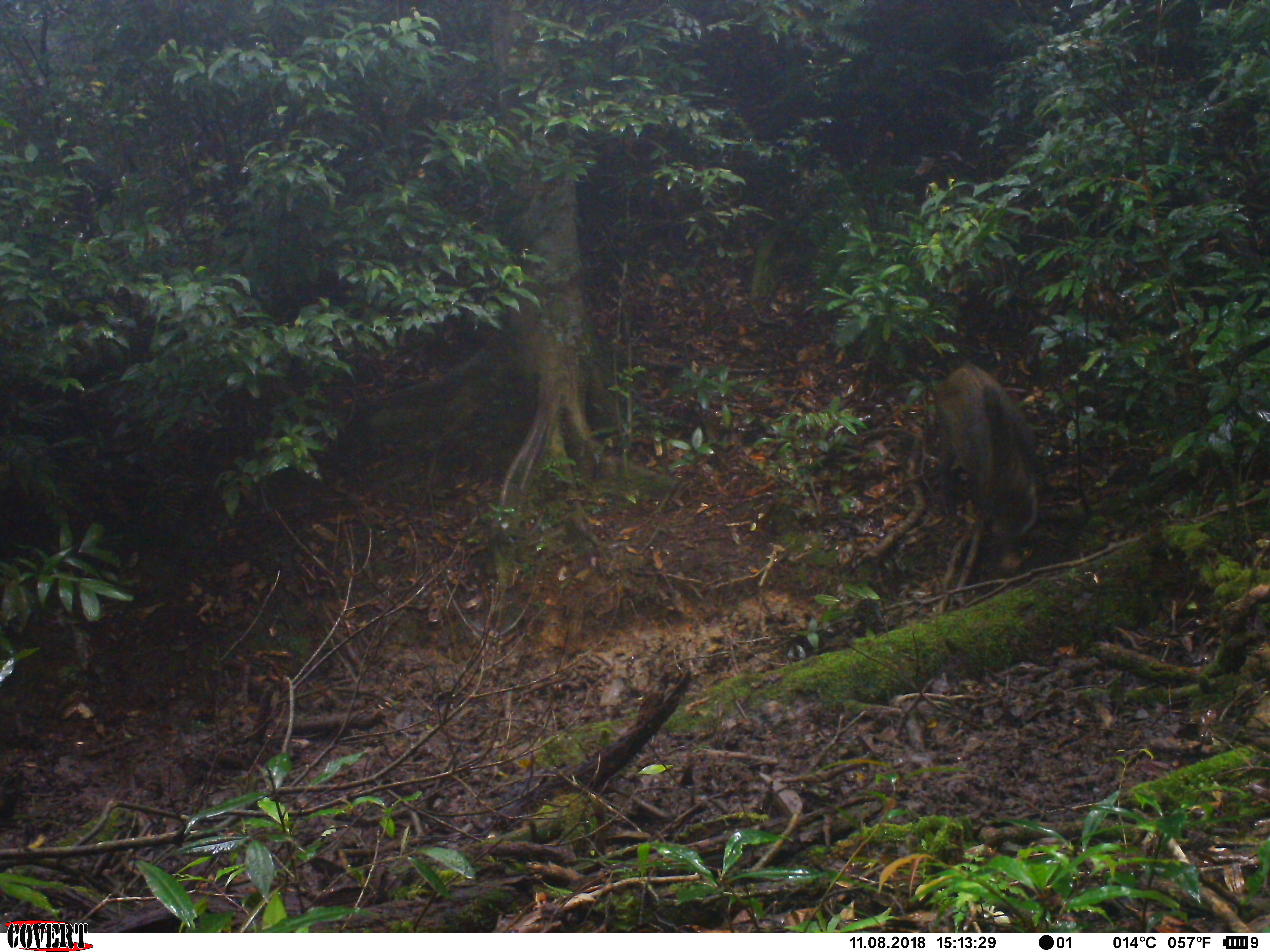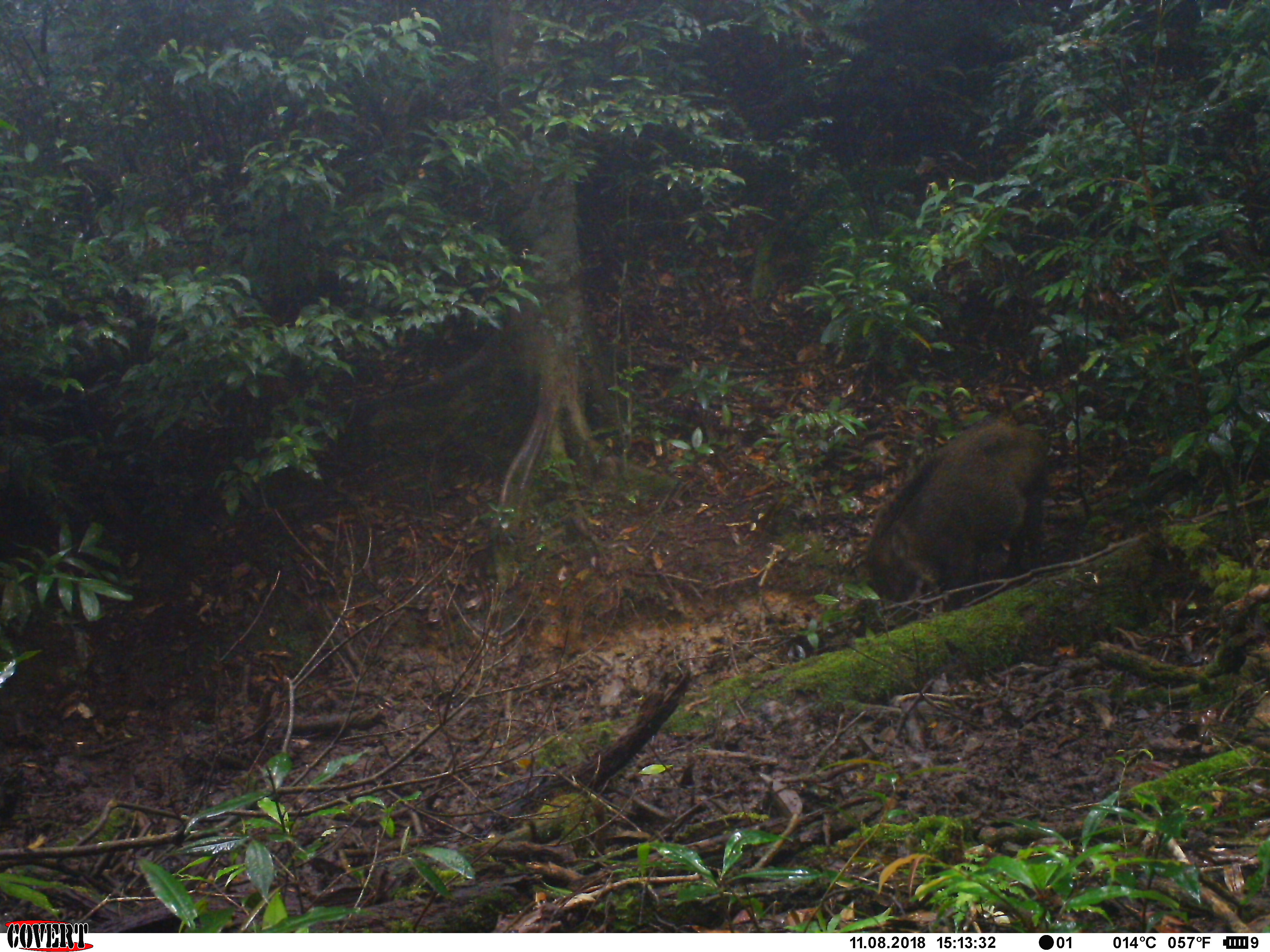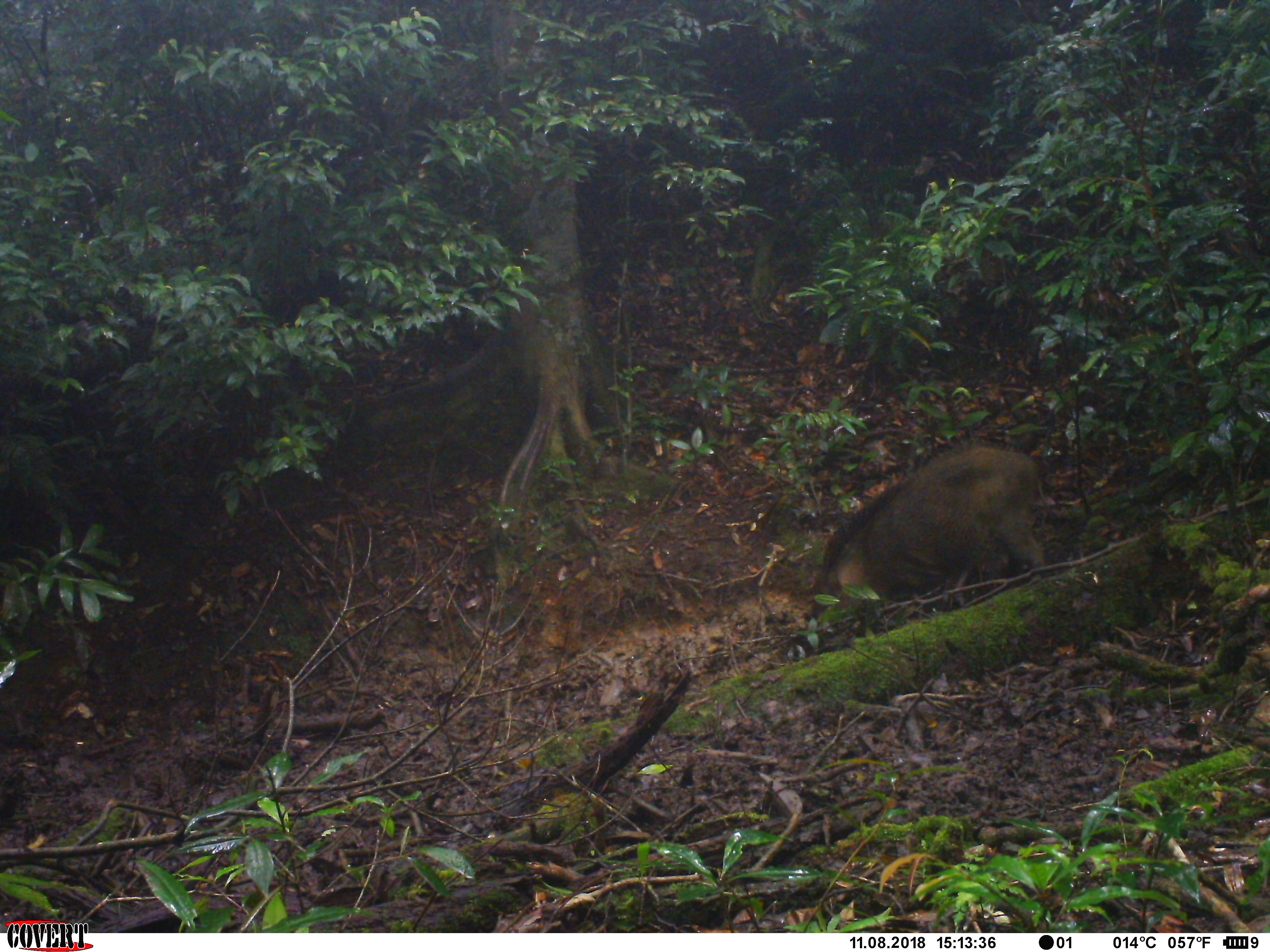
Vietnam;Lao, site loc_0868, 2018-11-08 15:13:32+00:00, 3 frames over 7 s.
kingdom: Animalia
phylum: Chordata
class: Mammalia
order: Artiodactyla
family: Suidae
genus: Sus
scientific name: Sus scrofa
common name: eurasian wild pig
Eurasian wild pig (Sus scrofa). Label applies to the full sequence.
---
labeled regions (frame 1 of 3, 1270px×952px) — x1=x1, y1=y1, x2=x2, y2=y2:
eurasian wild pig: x1=928, y1=358, x2=1051, y2=542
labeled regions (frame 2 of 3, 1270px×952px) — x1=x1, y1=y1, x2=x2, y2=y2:
eurasian wild pig: x1=859, y1=419, x2=1054, y2=609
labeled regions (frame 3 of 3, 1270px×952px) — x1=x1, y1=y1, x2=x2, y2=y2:
eurasian wild pig: x1=789, y1=439, x2=1050, y2=662